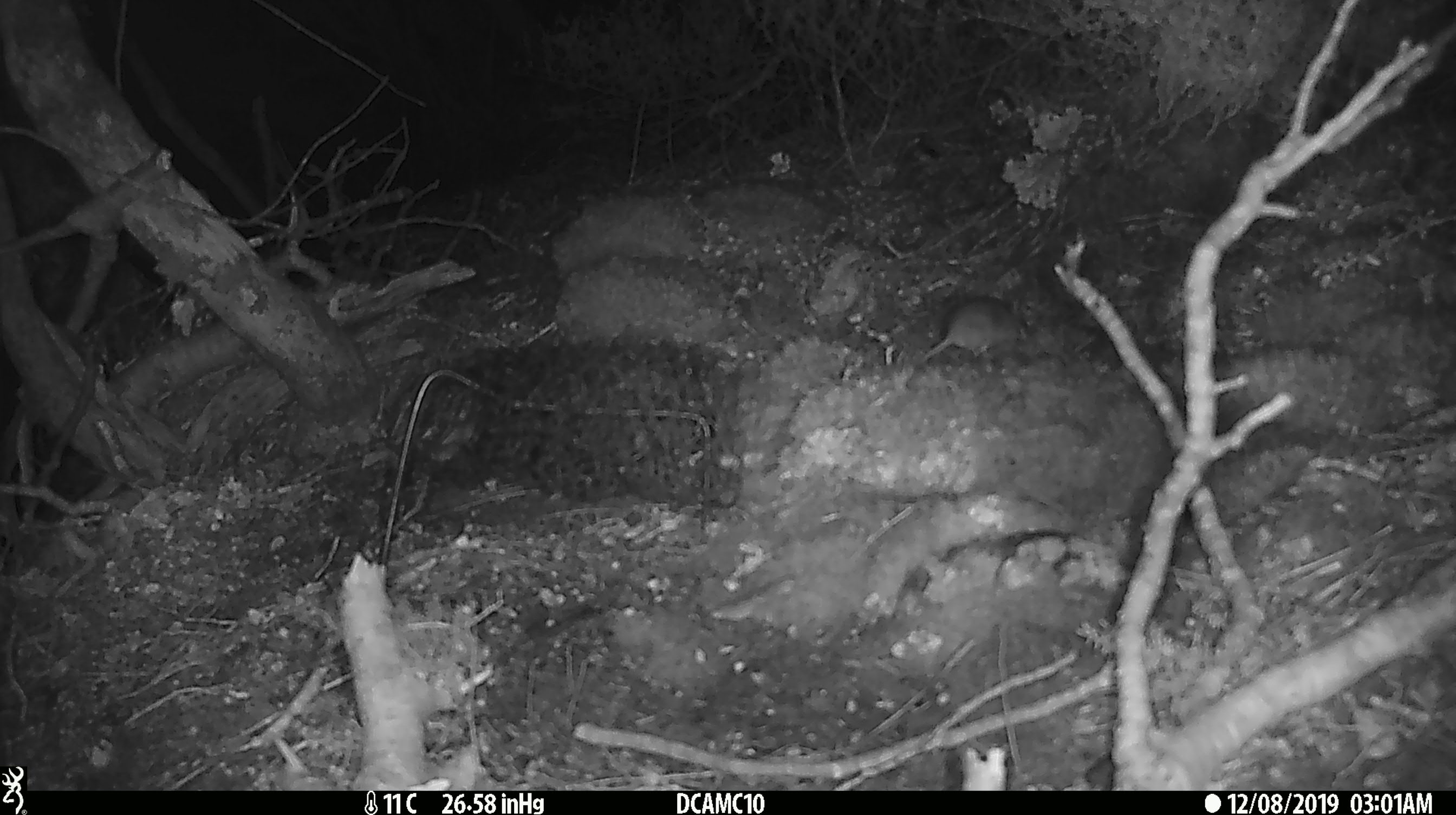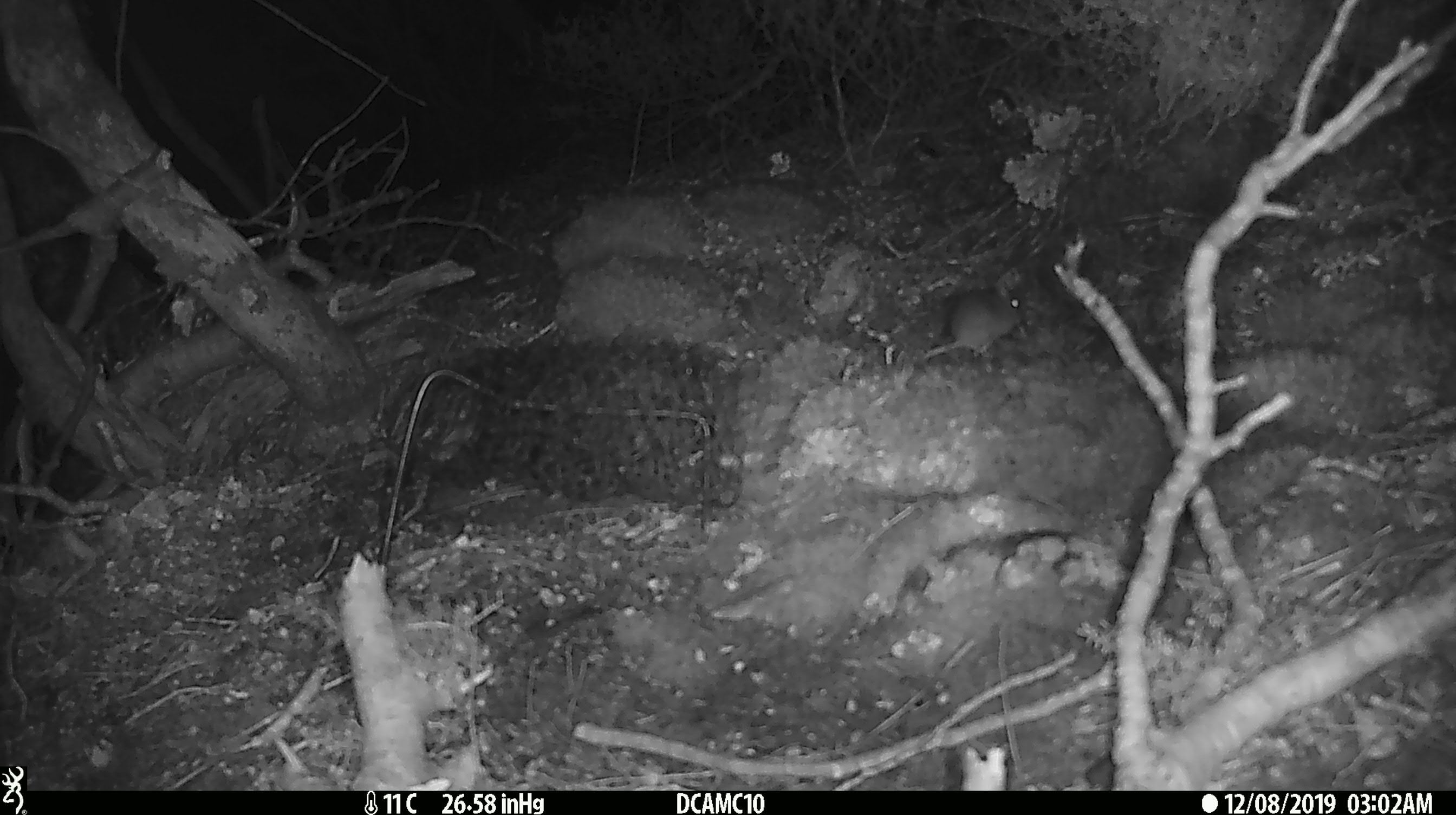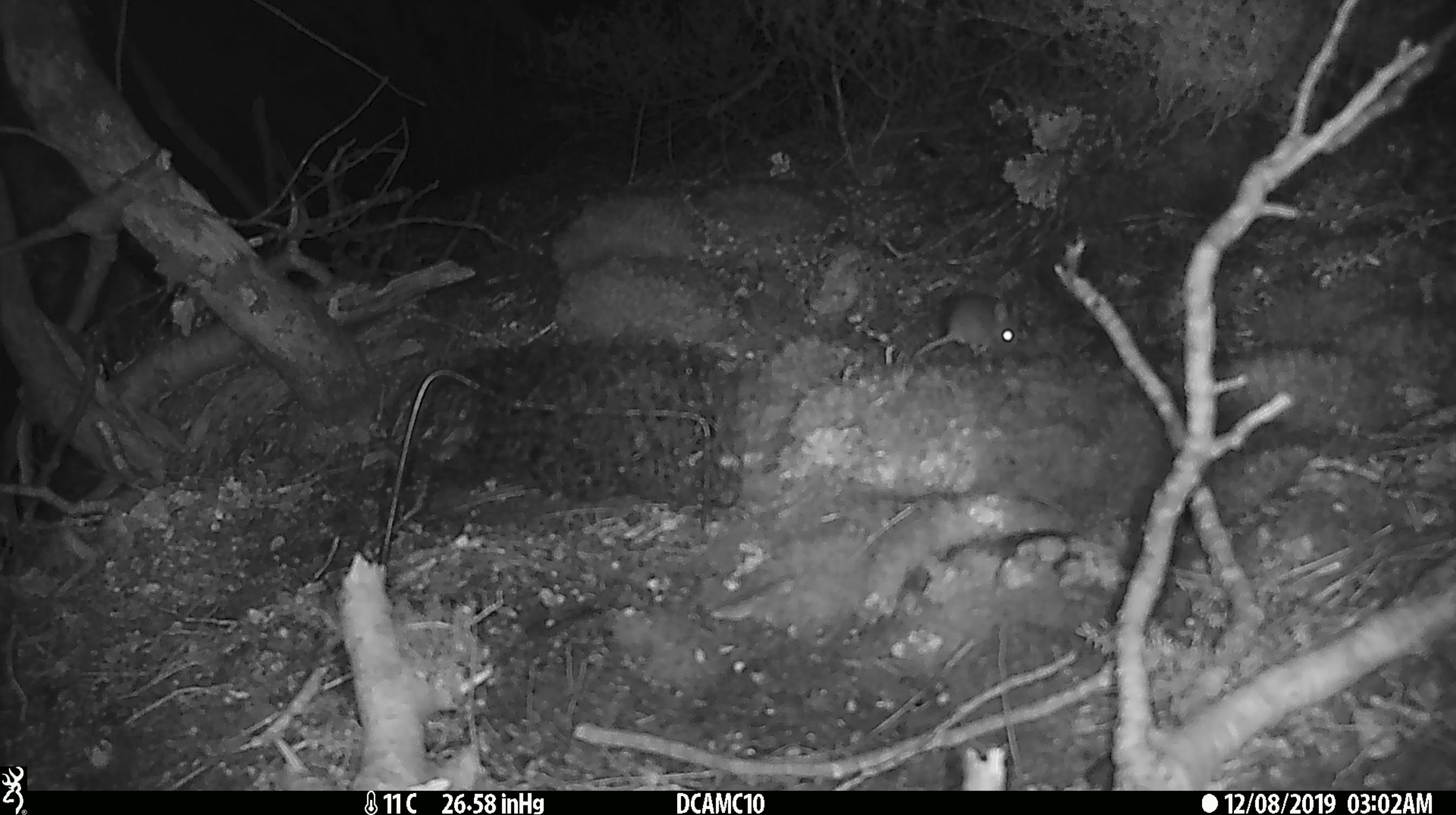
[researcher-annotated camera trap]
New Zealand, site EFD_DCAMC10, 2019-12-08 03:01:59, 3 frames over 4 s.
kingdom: Animalia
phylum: Chordata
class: Mammalia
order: Rodentia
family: Muridae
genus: Mus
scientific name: Mus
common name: mouse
Mouse (Mus).